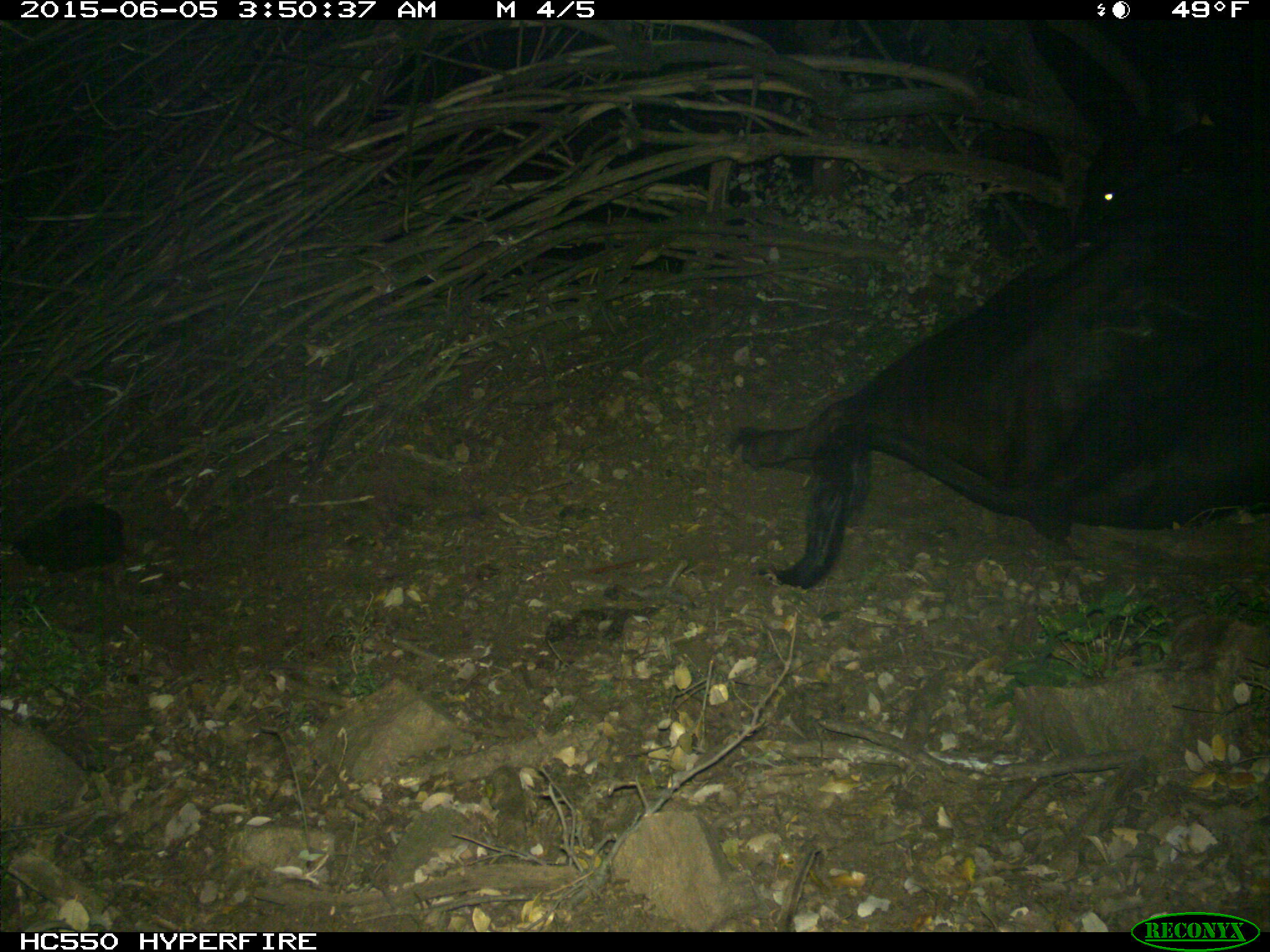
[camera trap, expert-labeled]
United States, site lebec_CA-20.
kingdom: Animalia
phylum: Chordata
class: Mammalia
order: Artiodactyla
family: Bovidae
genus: Bos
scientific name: Bos taurus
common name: domestic cow